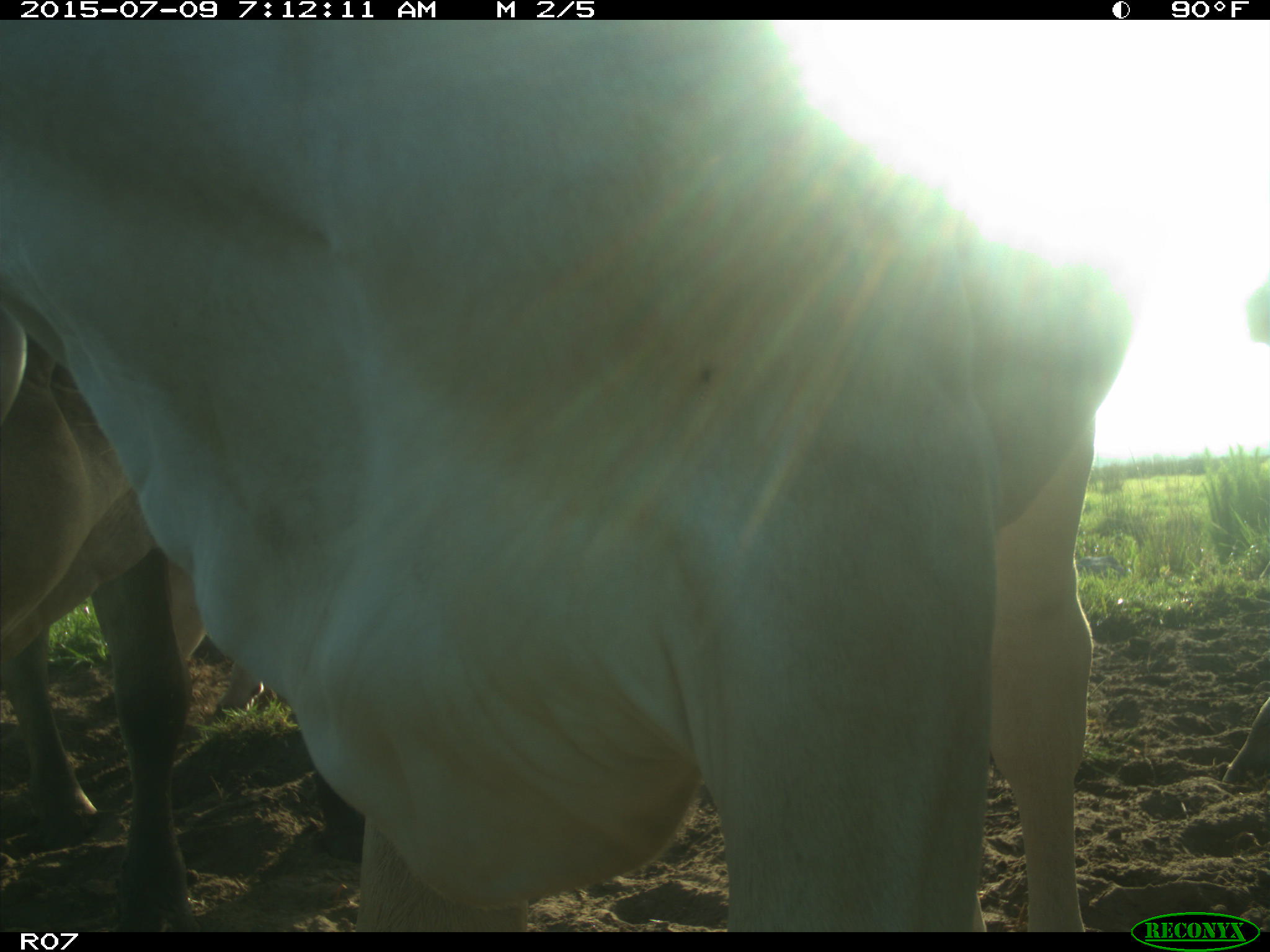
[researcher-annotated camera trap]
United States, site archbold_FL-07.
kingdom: Animalia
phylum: Chordata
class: Mammalia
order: Artiodactyla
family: Bovidae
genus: Bos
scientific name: Bos taurus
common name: domestic cow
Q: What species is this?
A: Bos taurus (domestic cow).